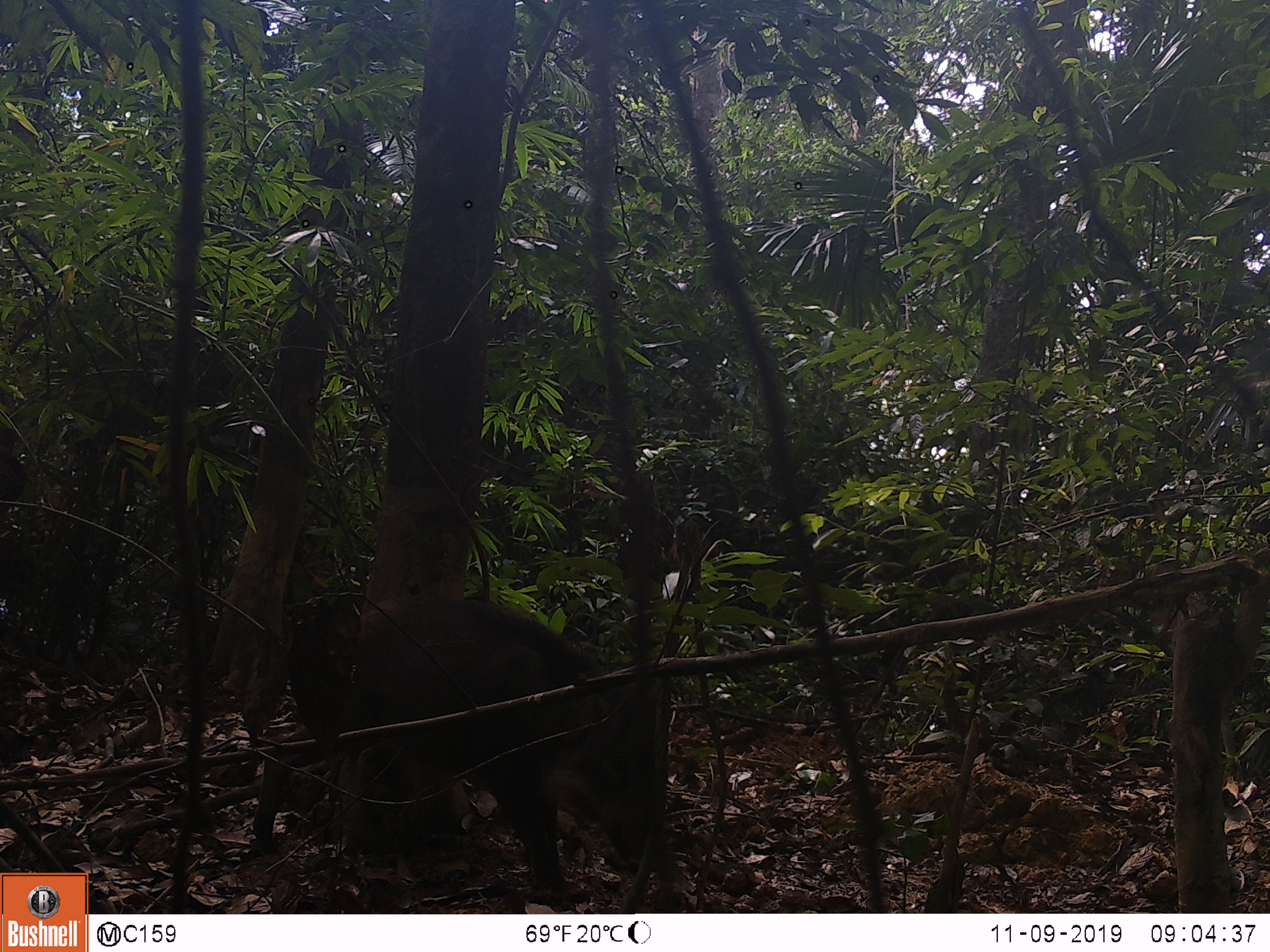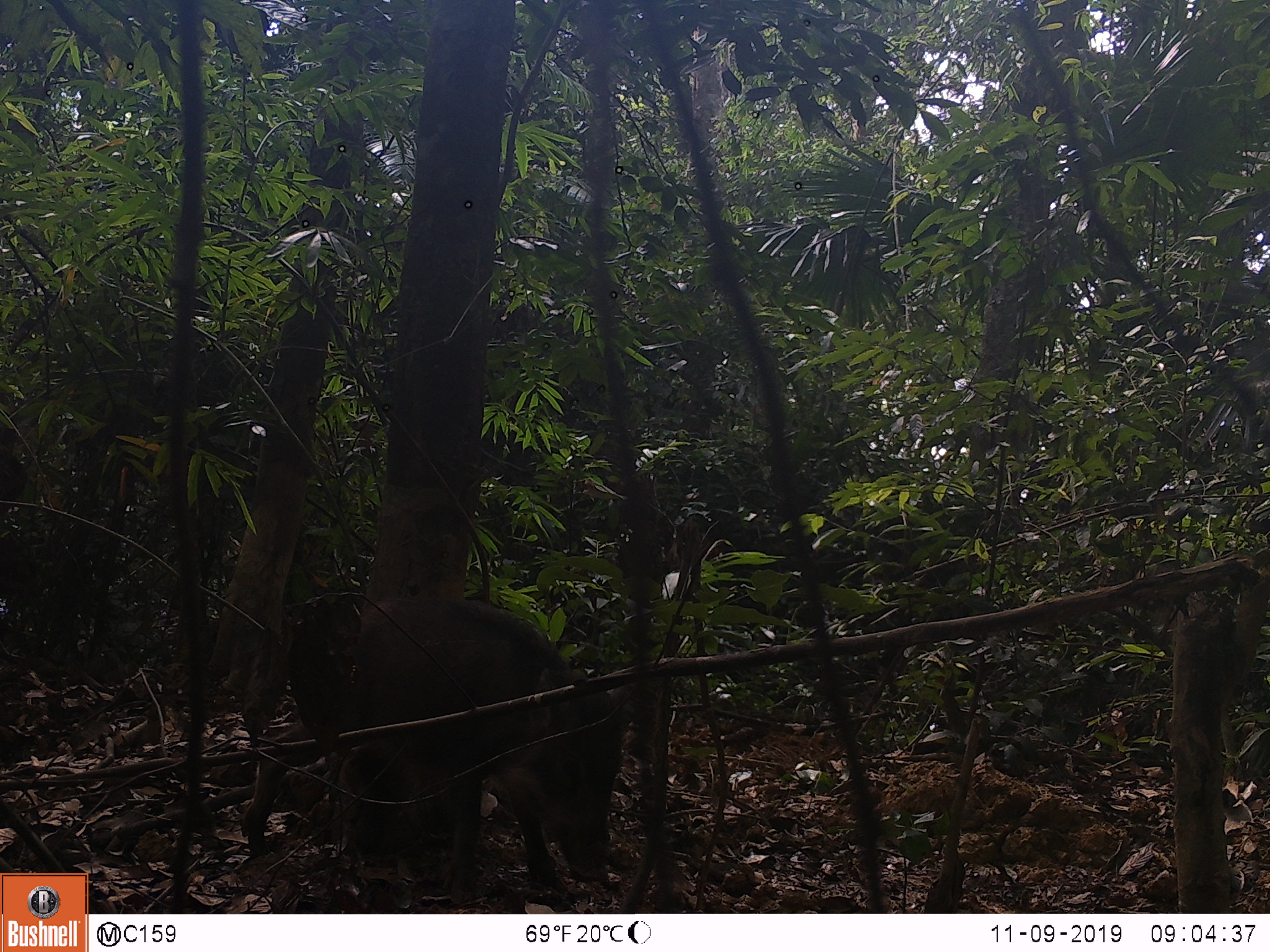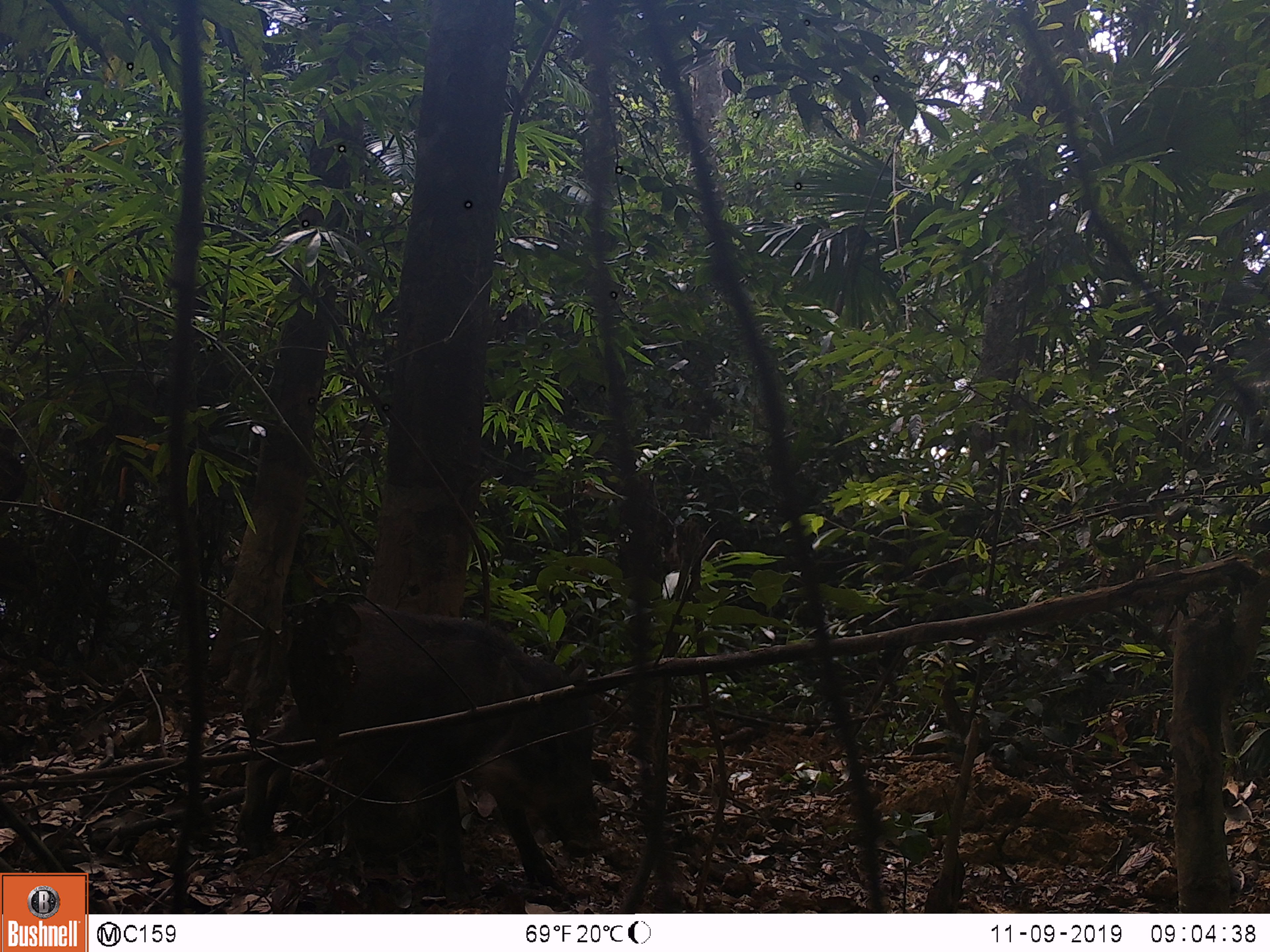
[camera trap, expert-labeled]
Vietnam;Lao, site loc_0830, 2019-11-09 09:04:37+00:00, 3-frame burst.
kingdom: Animalia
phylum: Chordata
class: Mammalia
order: Artiodactyla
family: Suidae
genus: Sus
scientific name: Sus scrofa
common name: eurasian wild pig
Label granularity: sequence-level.